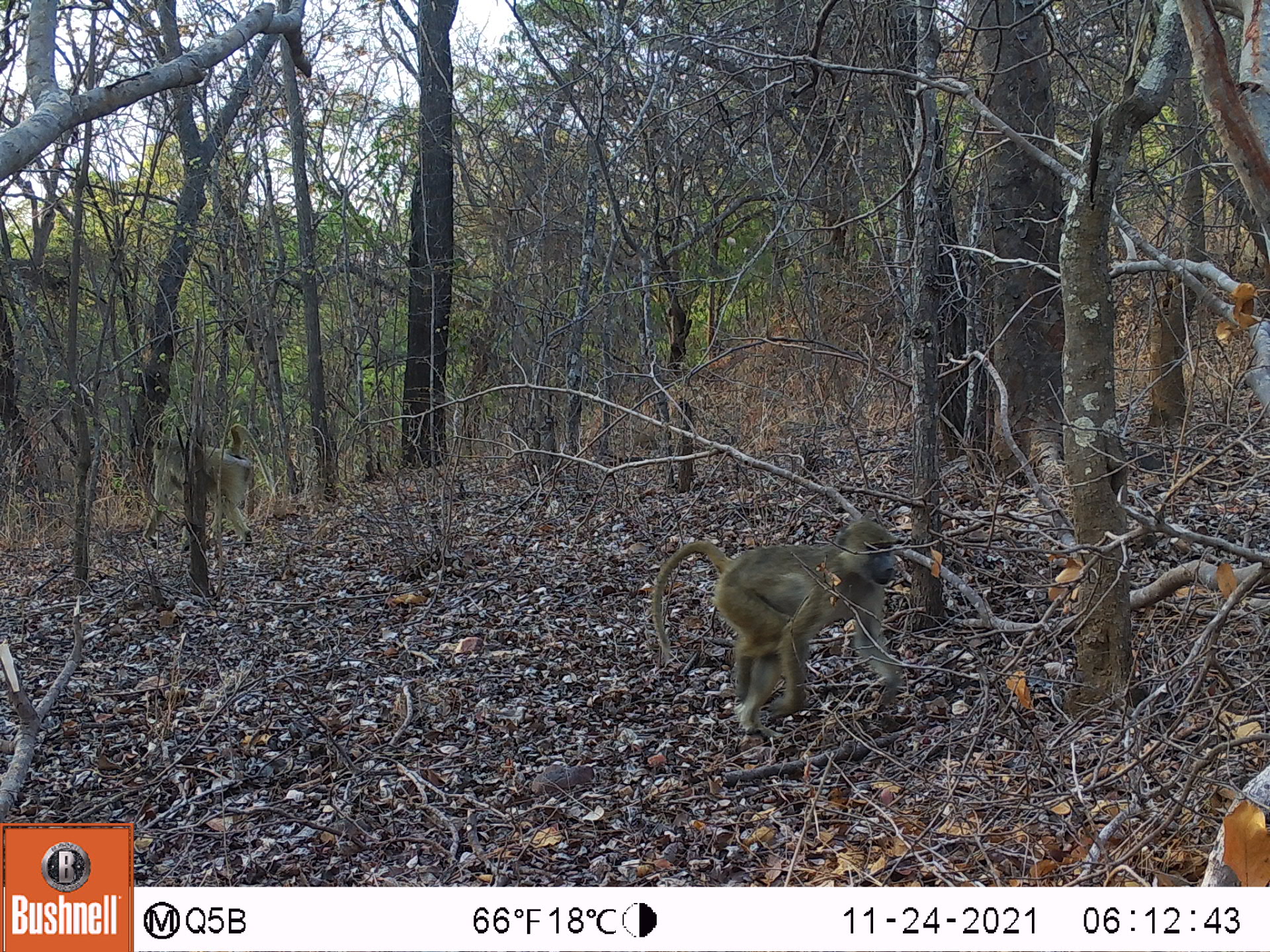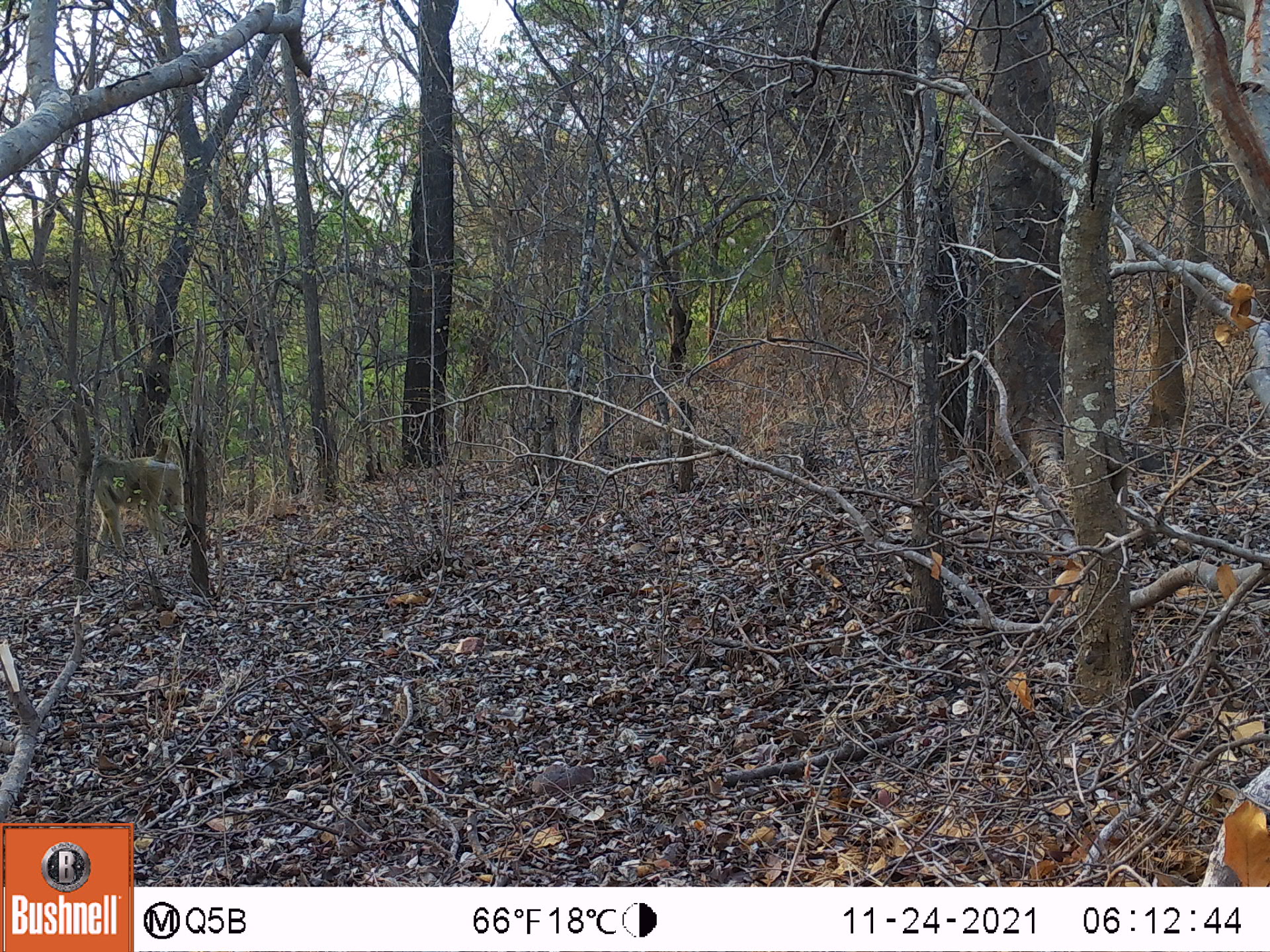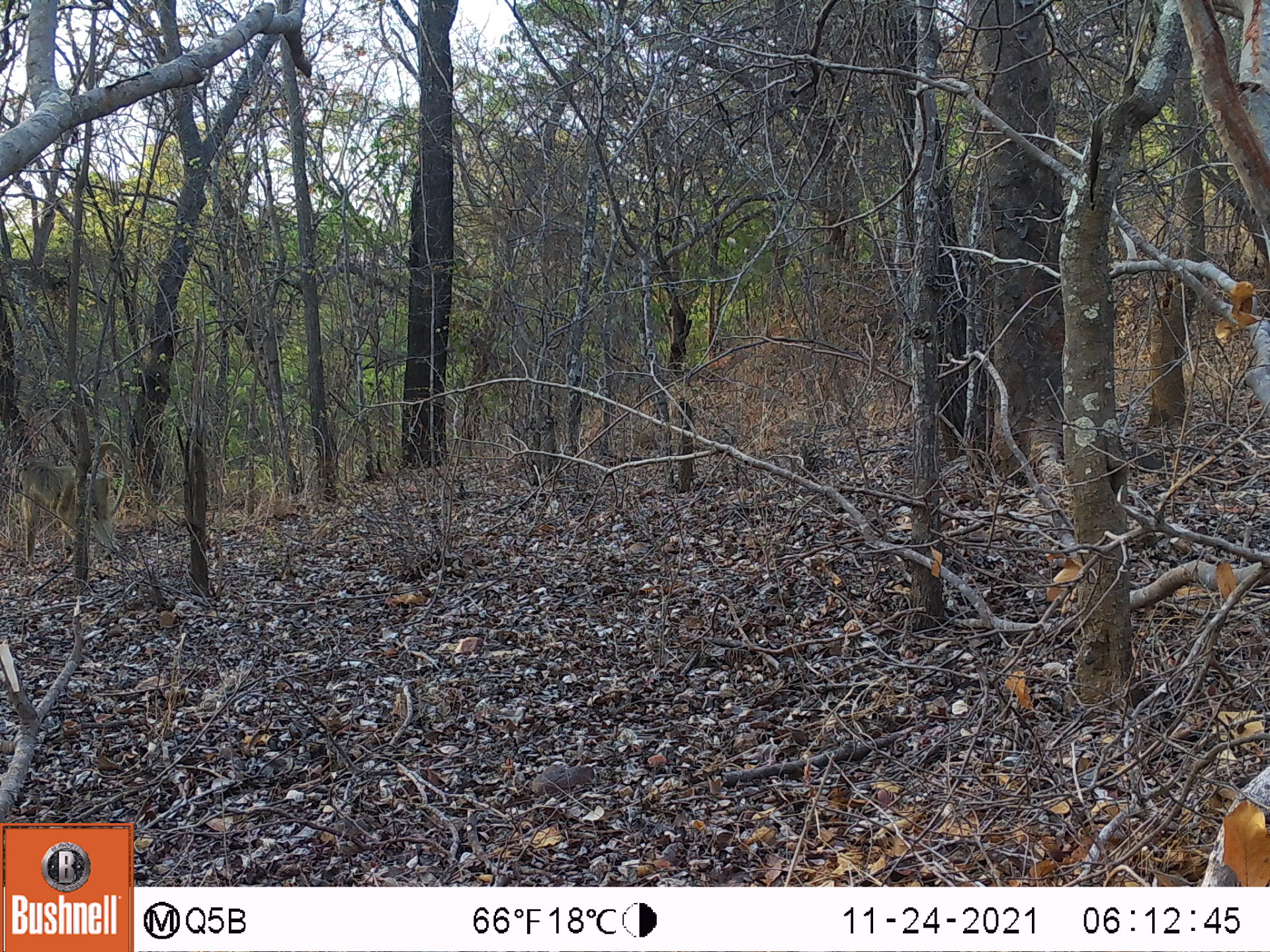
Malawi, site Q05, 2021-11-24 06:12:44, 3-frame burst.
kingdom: Animalia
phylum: Chordata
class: Mammalia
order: Primates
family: Cercopithecidae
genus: Papio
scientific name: Papio cynocephalus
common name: yellow baboon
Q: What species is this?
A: Yellow baboon (Papio cynocephalus).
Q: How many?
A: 2.